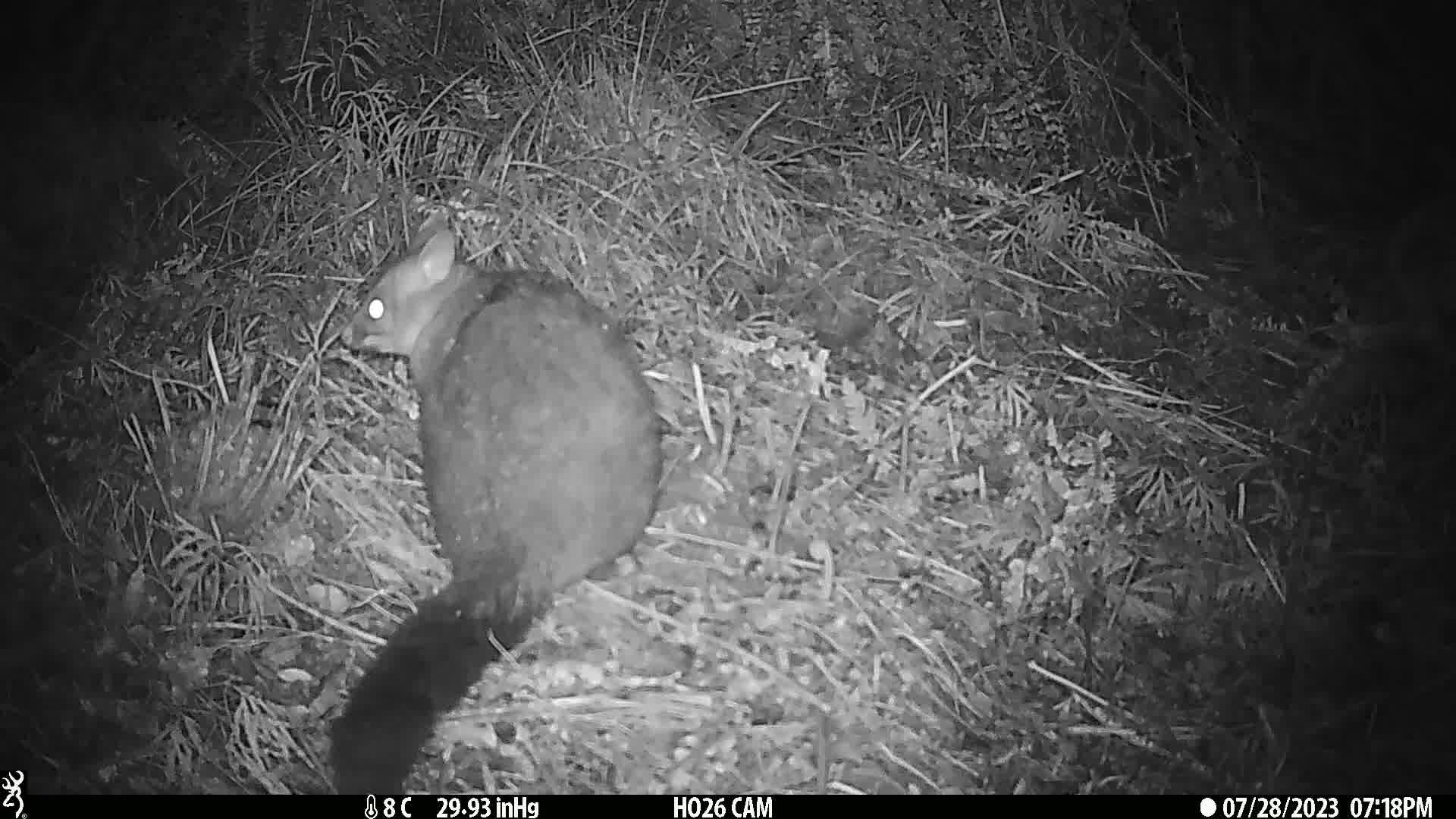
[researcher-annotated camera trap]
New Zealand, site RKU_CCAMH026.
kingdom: Animalia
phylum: Chordata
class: Mammalia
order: Diprotodontia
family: Phalangeridae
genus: Trichosurus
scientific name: Trichosurus vulpecula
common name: common brushtail possum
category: possum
Possum (common brushtail possum) (Trichosurus vulpecula).